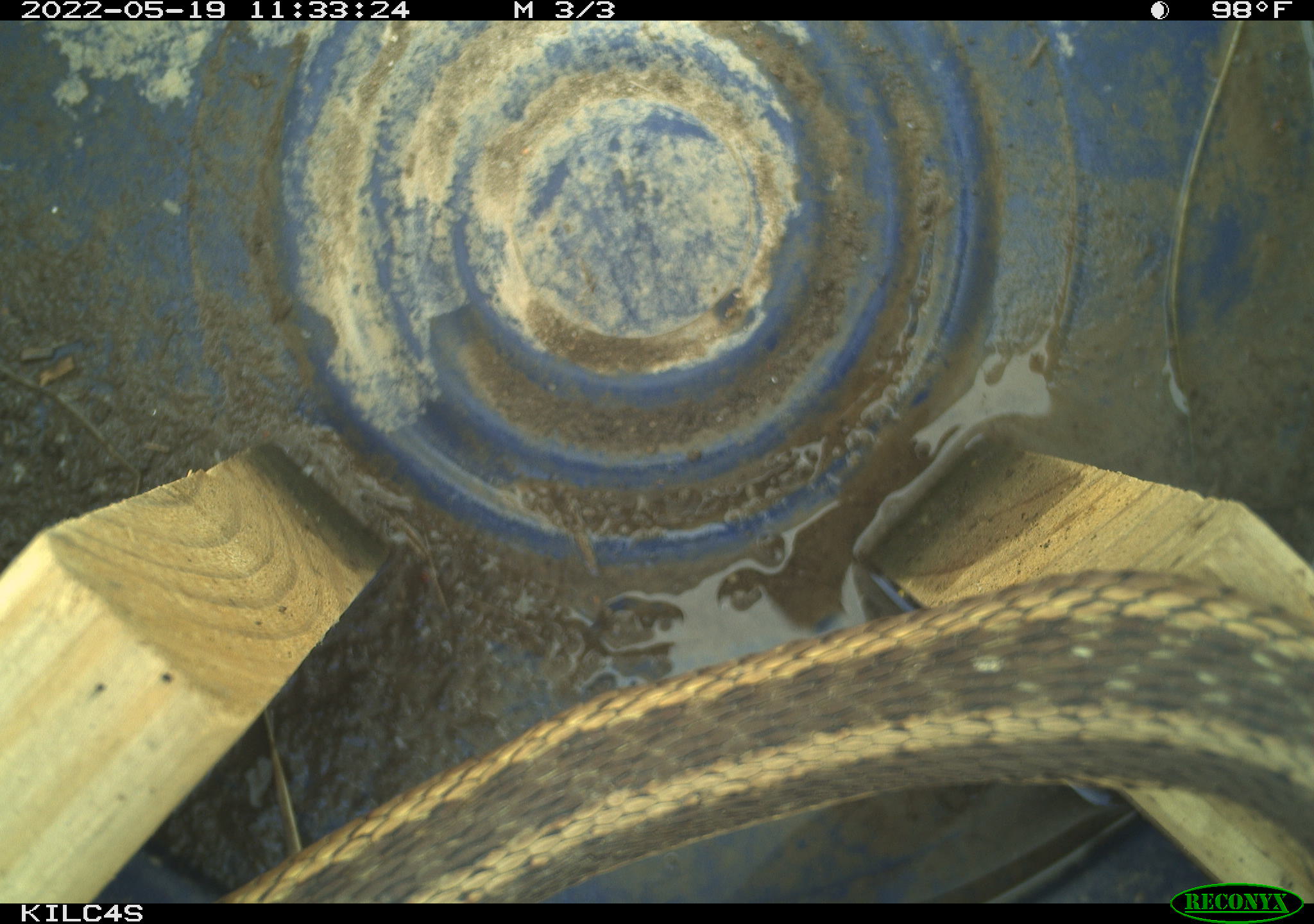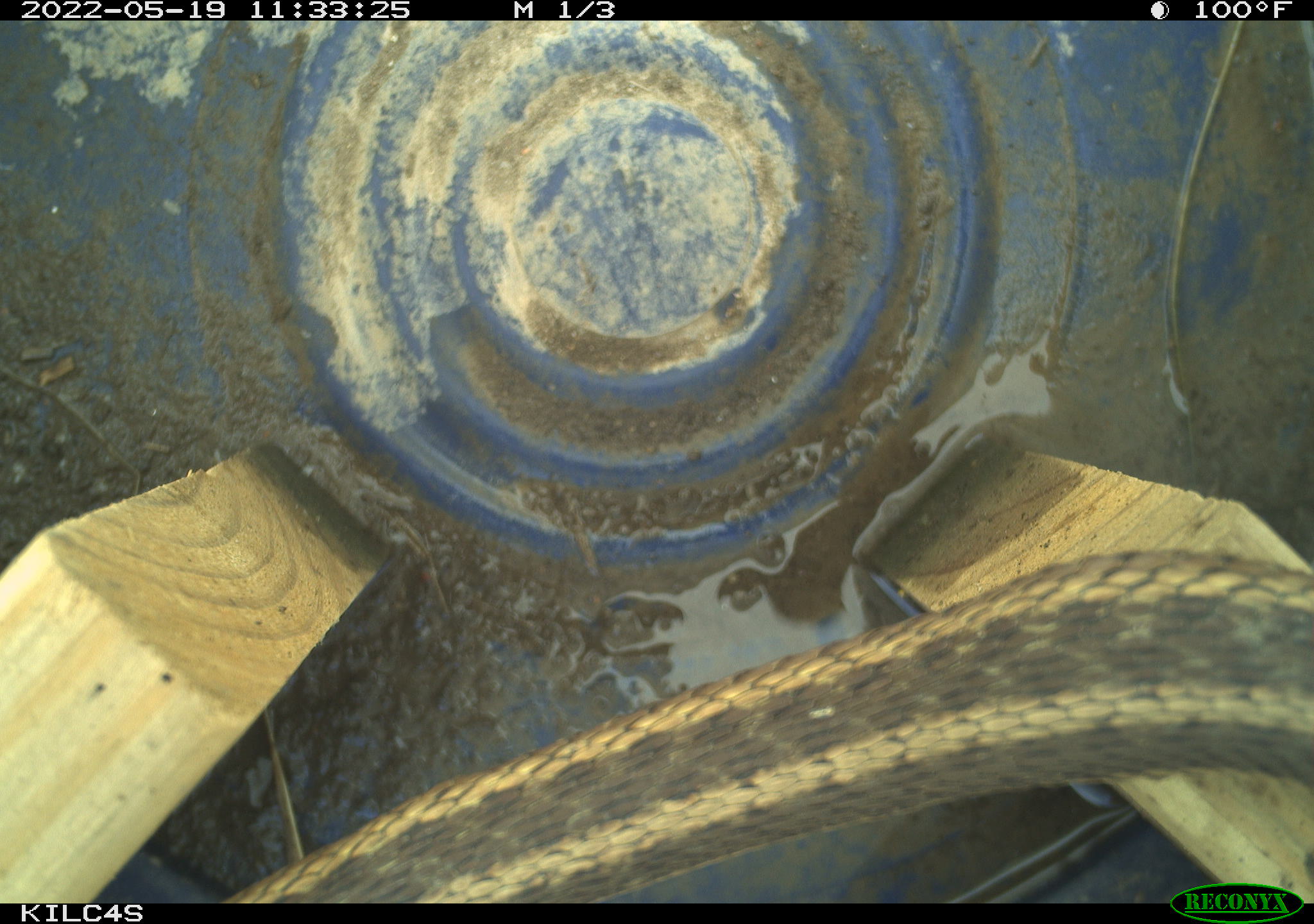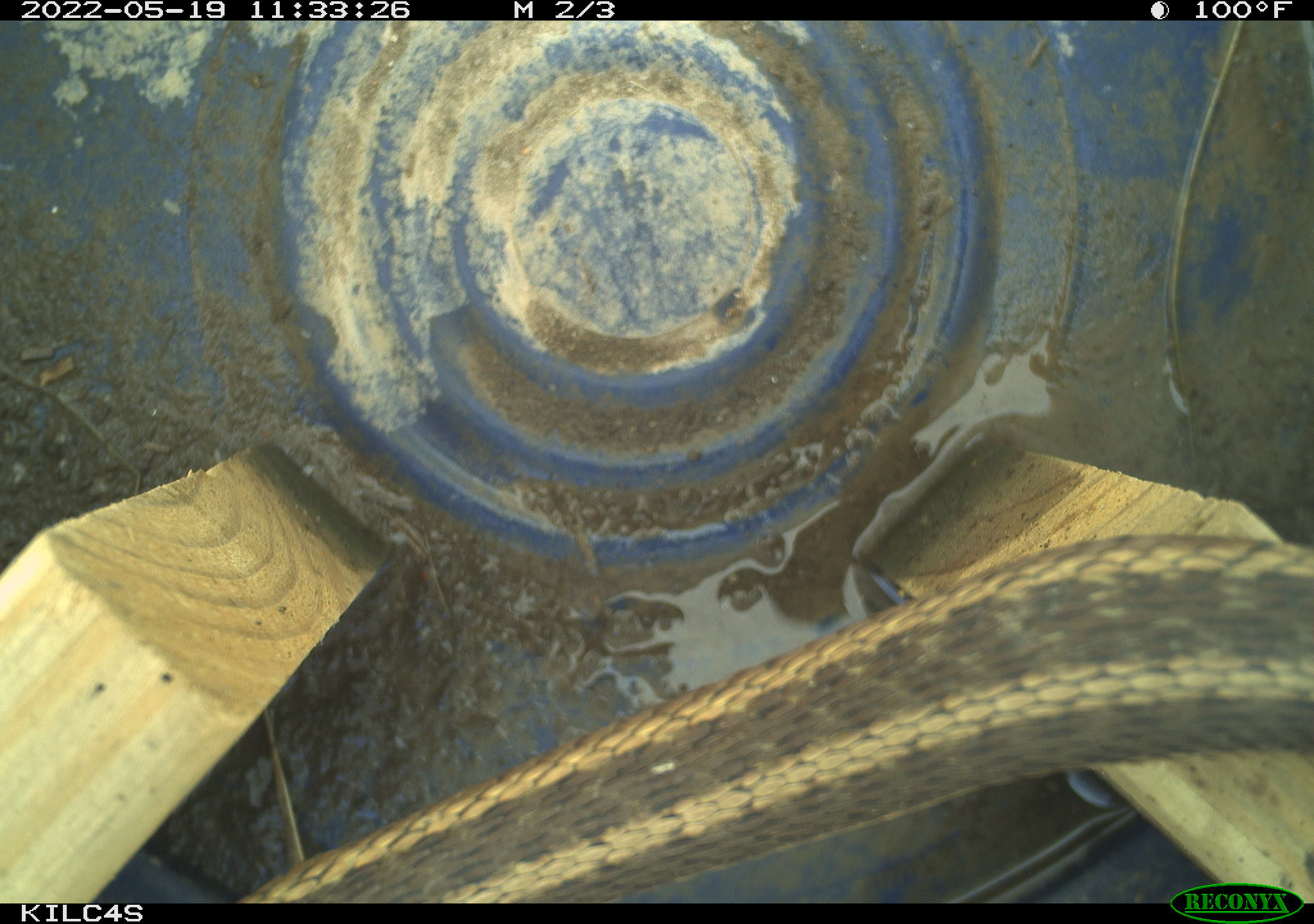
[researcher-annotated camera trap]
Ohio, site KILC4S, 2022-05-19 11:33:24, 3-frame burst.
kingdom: Animalia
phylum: Chordata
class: Reptilia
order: Squamata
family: Colubridae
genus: Thamnophis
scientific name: Thamnophis sirtalis sirtalis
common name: eastern gartersnake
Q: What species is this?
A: Eastern gartersnake (Thamnophis sirtalis sirtalis).